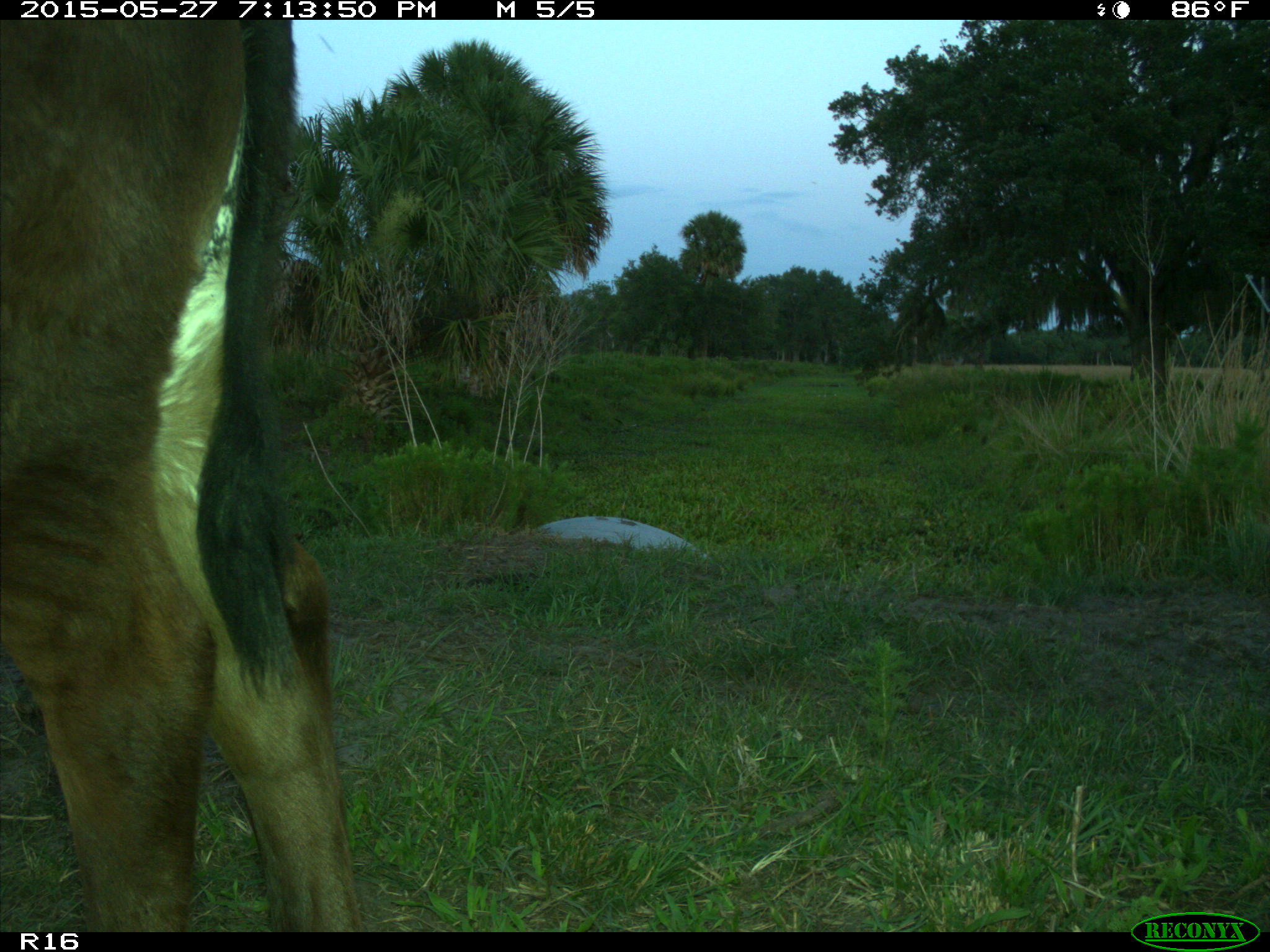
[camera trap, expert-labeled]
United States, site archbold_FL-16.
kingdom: Animalia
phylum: Chordata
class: Mammalia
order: Artiodactyla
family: Bovidae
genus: Bos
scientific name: Bos taurus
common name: domestic cow